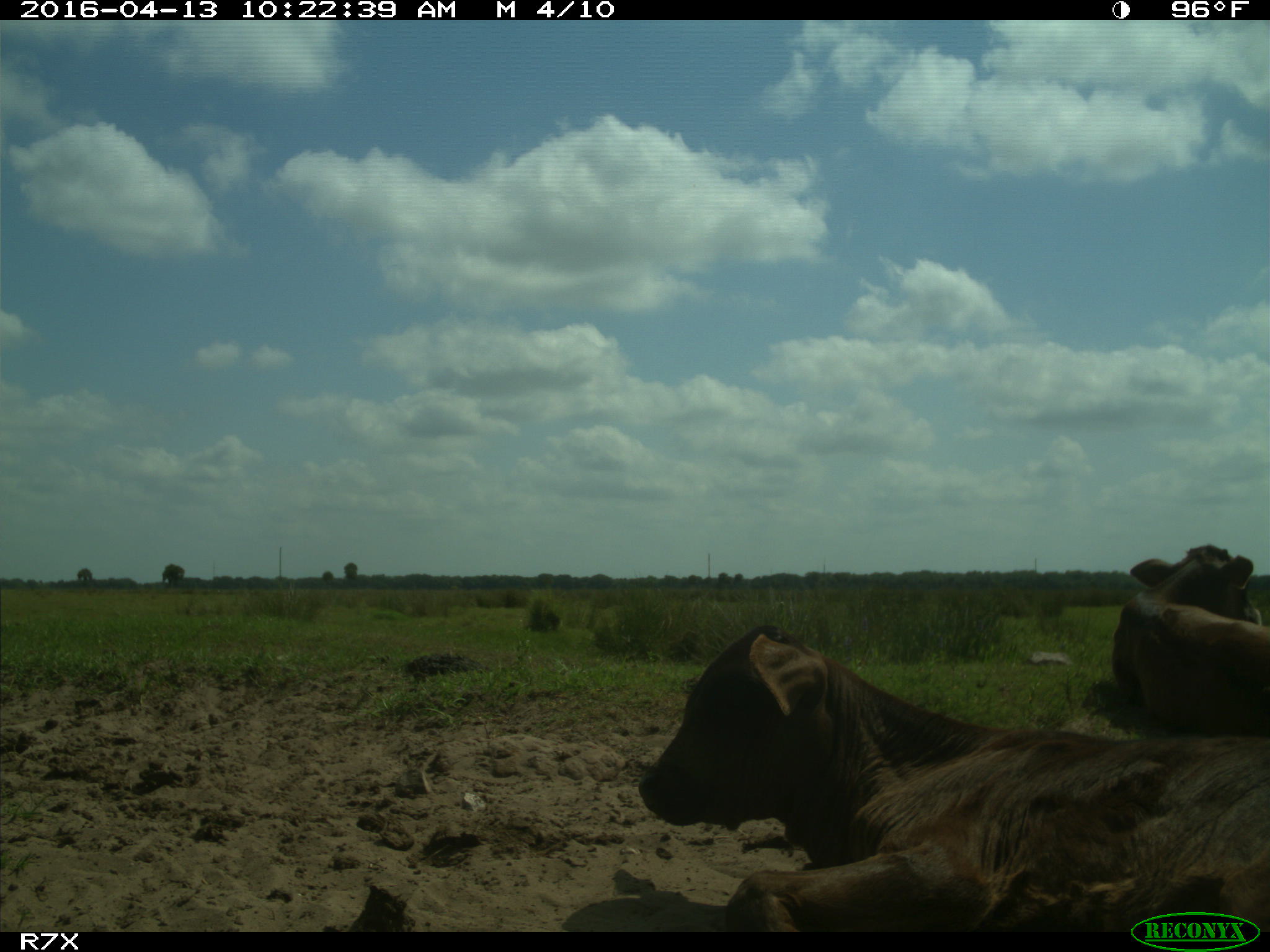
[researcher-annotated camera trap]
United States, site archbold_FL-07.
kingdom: Animalia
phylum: Chordata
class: Mammalia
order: Artiodactyla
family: Bovidae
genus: Bos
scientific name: Bos taurus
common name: domestic cow